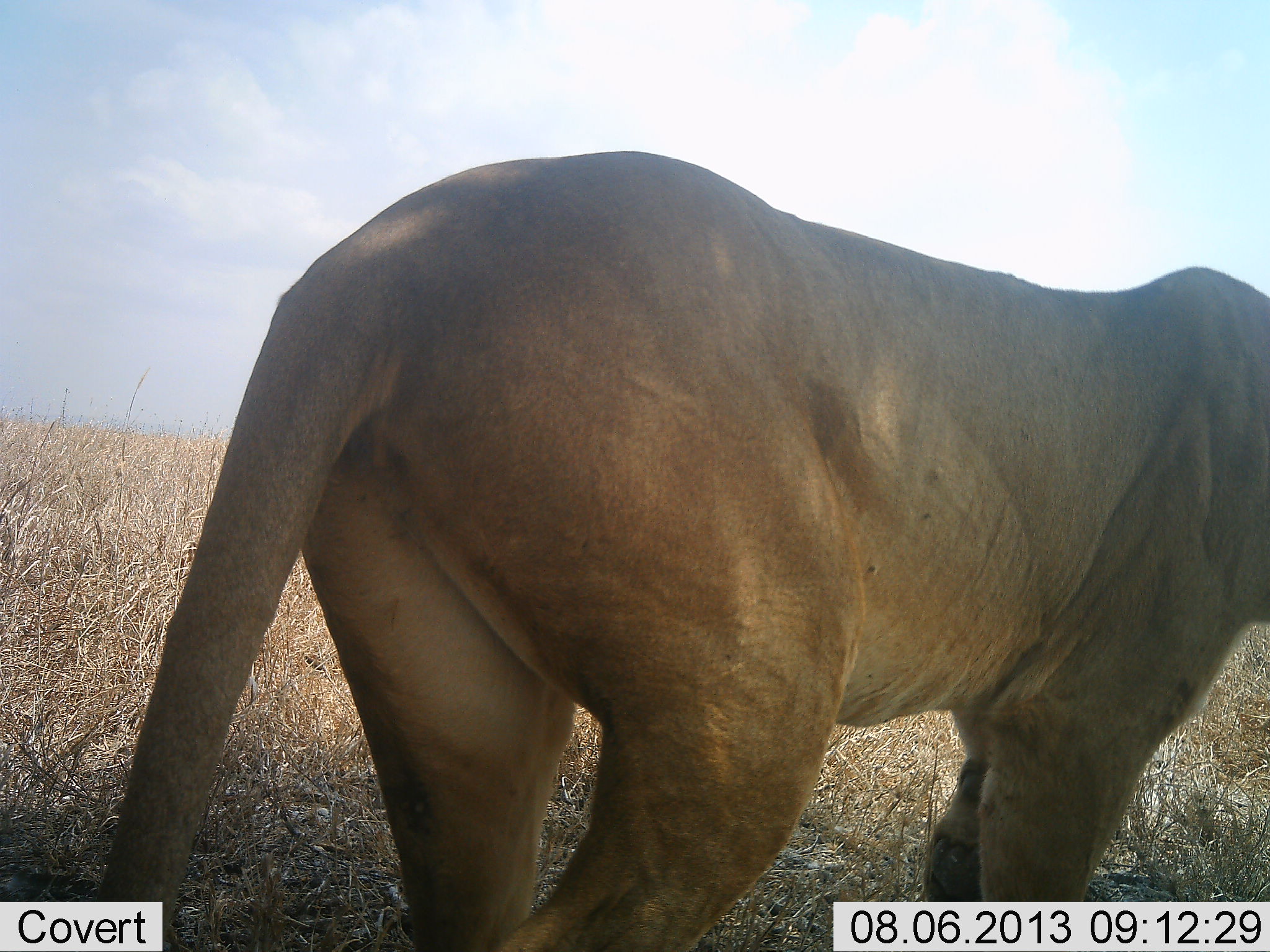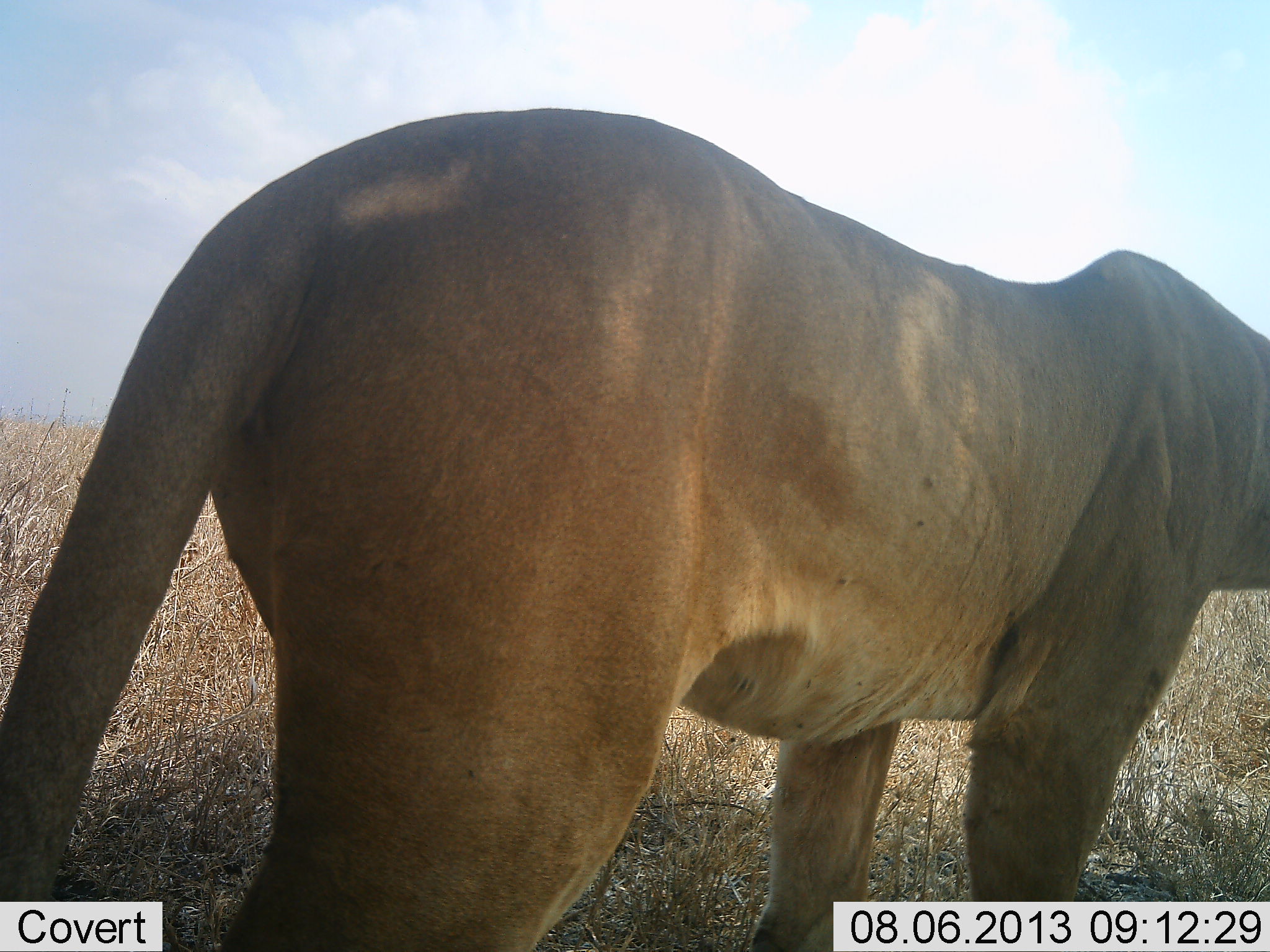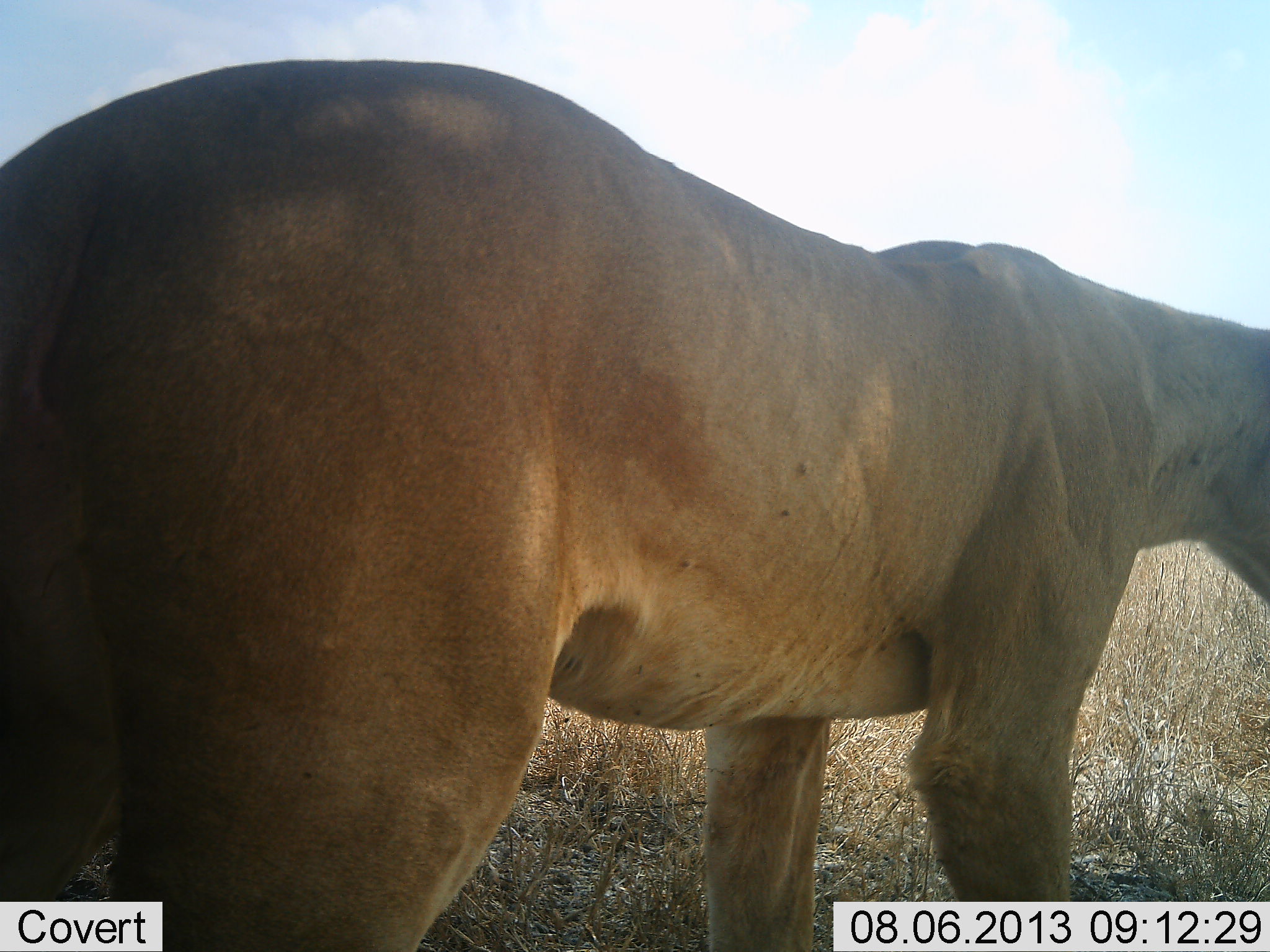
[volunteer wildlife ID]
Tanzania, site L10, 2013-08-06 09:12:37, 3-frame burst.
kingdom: Animalia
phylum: Chordata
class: Mammalia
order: Carnivora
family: Felidae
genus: Panthera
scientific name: Panthera leo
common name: lion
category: lionfemale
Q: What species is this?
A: Lionfemale (lion) (Panthera leo).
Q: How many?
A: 1.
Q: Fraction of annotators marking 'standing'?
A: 30%.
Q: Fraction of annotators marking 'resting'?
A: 0%.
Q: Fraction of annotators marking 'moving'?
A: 75%.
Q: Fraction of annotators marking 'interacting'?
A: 0%.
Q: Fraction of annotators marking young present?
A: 0%.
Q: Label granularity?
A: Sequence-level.